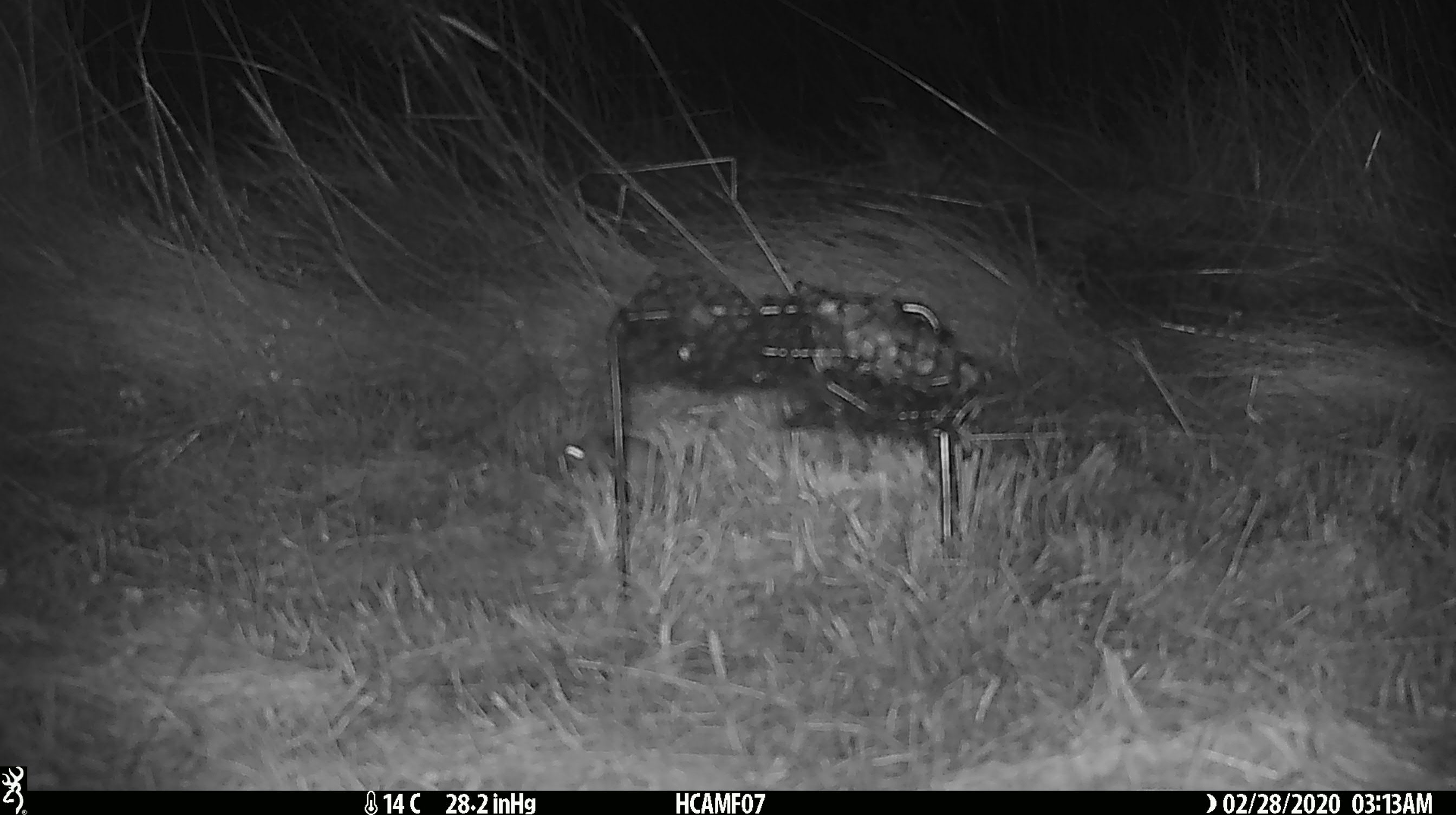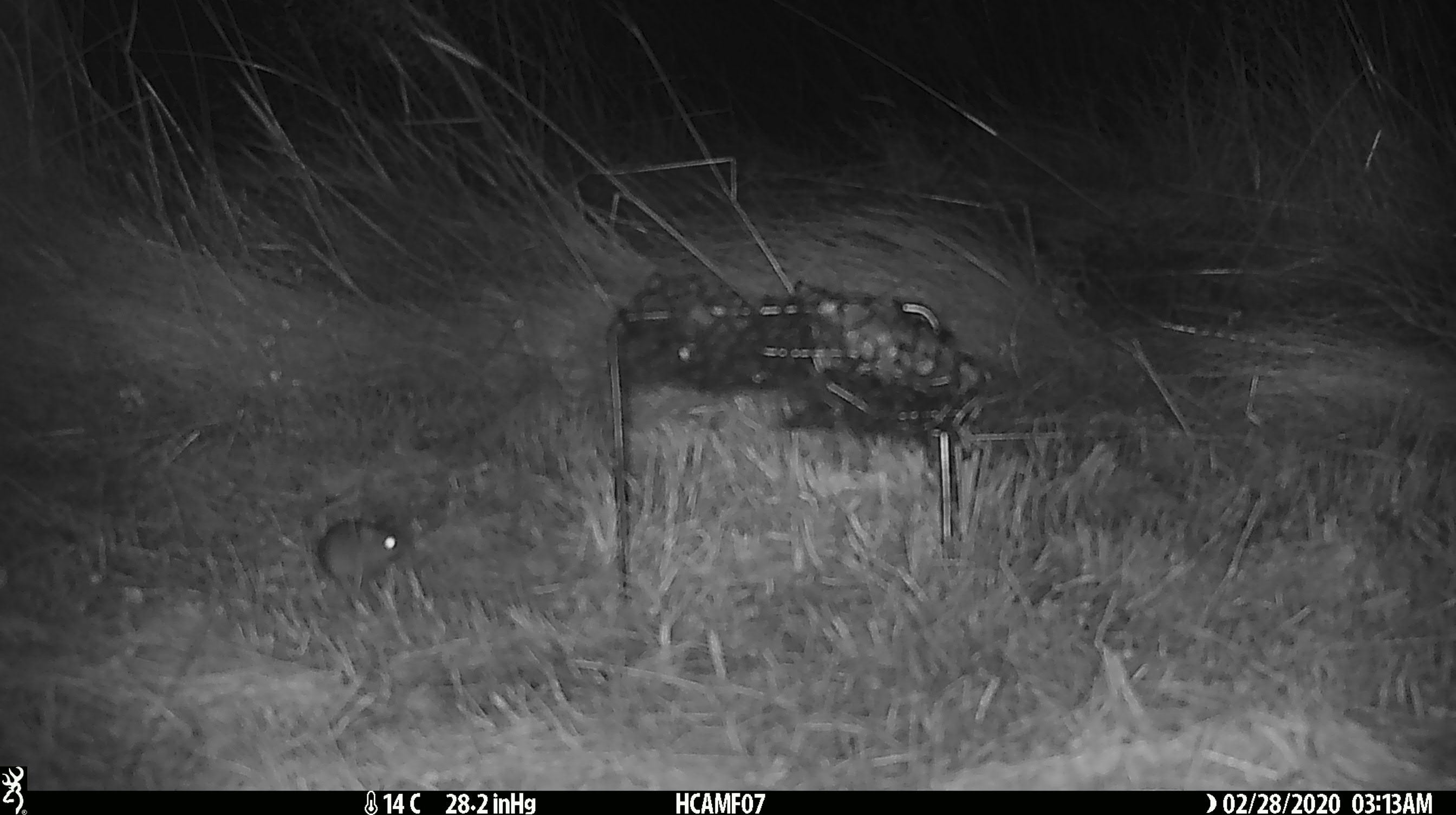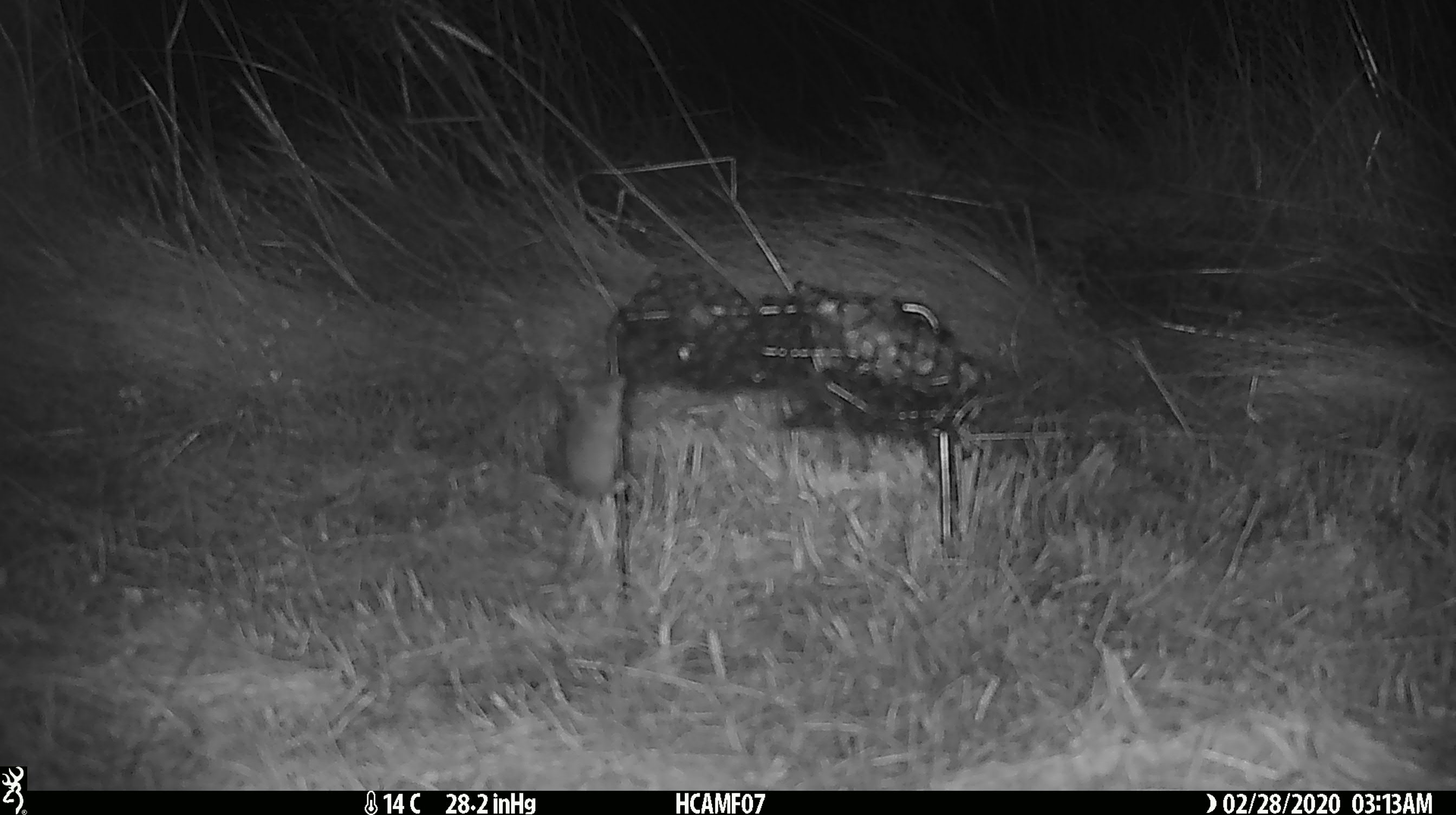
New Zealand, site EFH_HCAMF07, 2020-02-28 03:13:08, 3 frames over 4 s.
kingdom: Animalia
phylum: Chordata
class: Mammalia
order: Rodentia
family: Muridae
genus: Mus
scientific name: Mus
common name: mouse